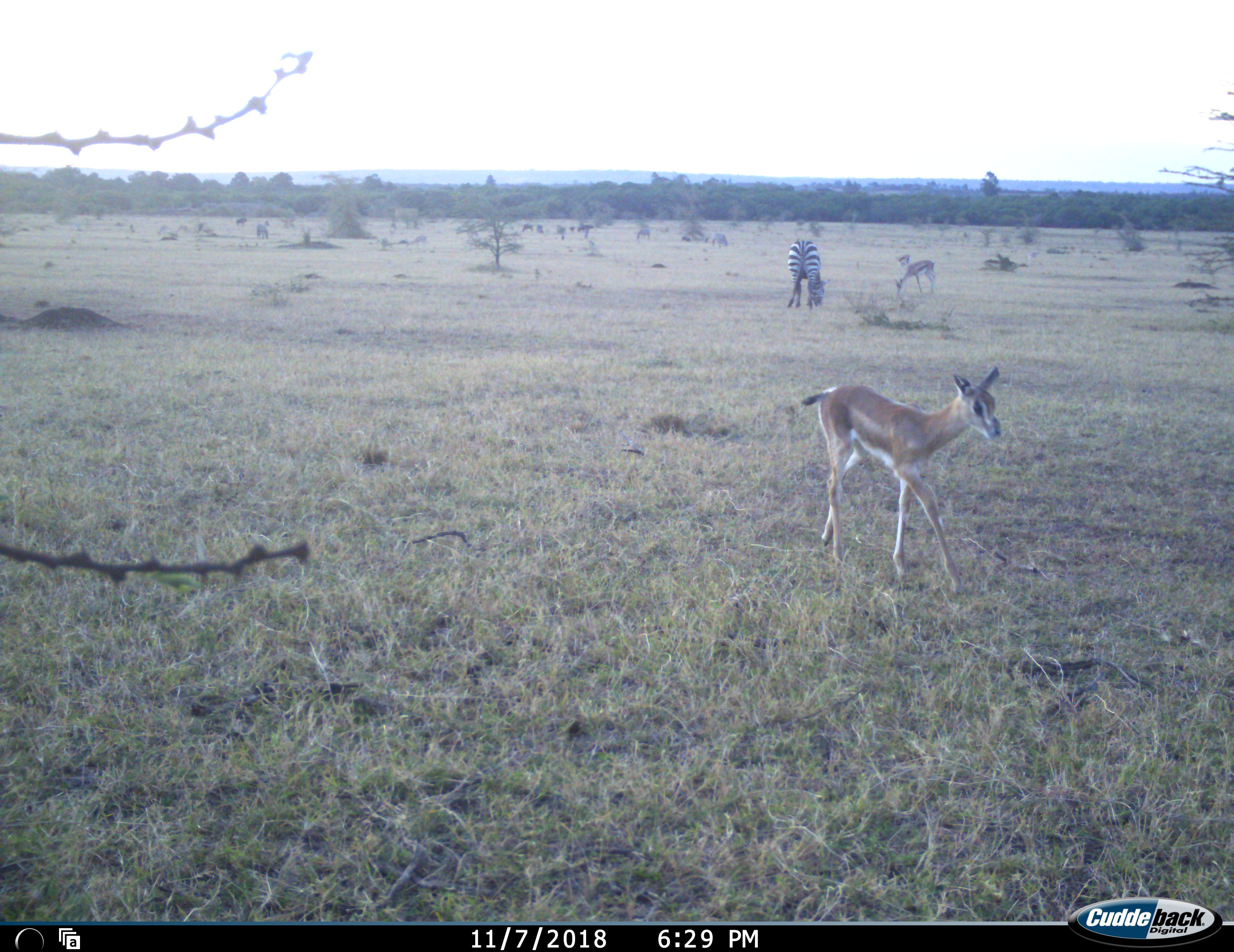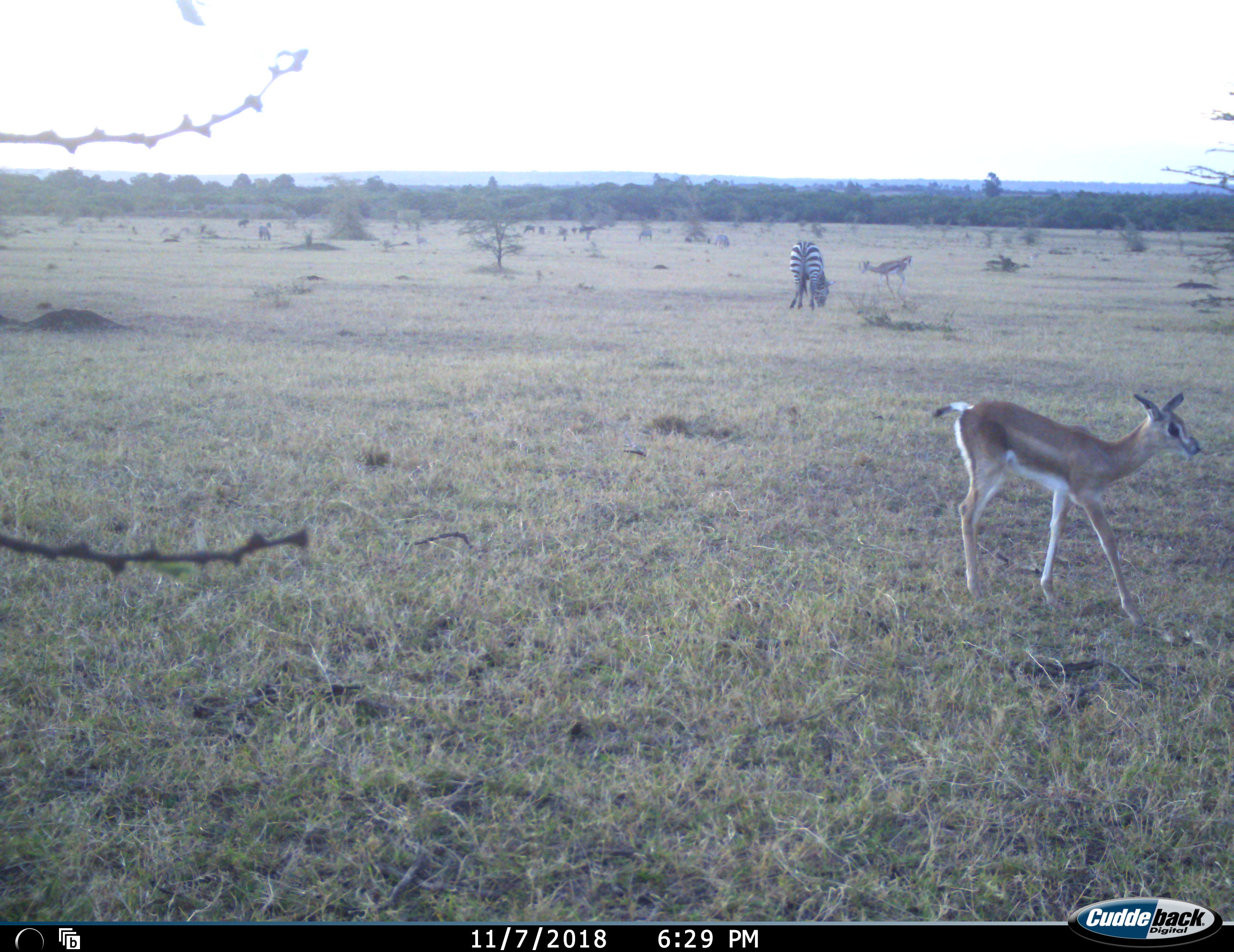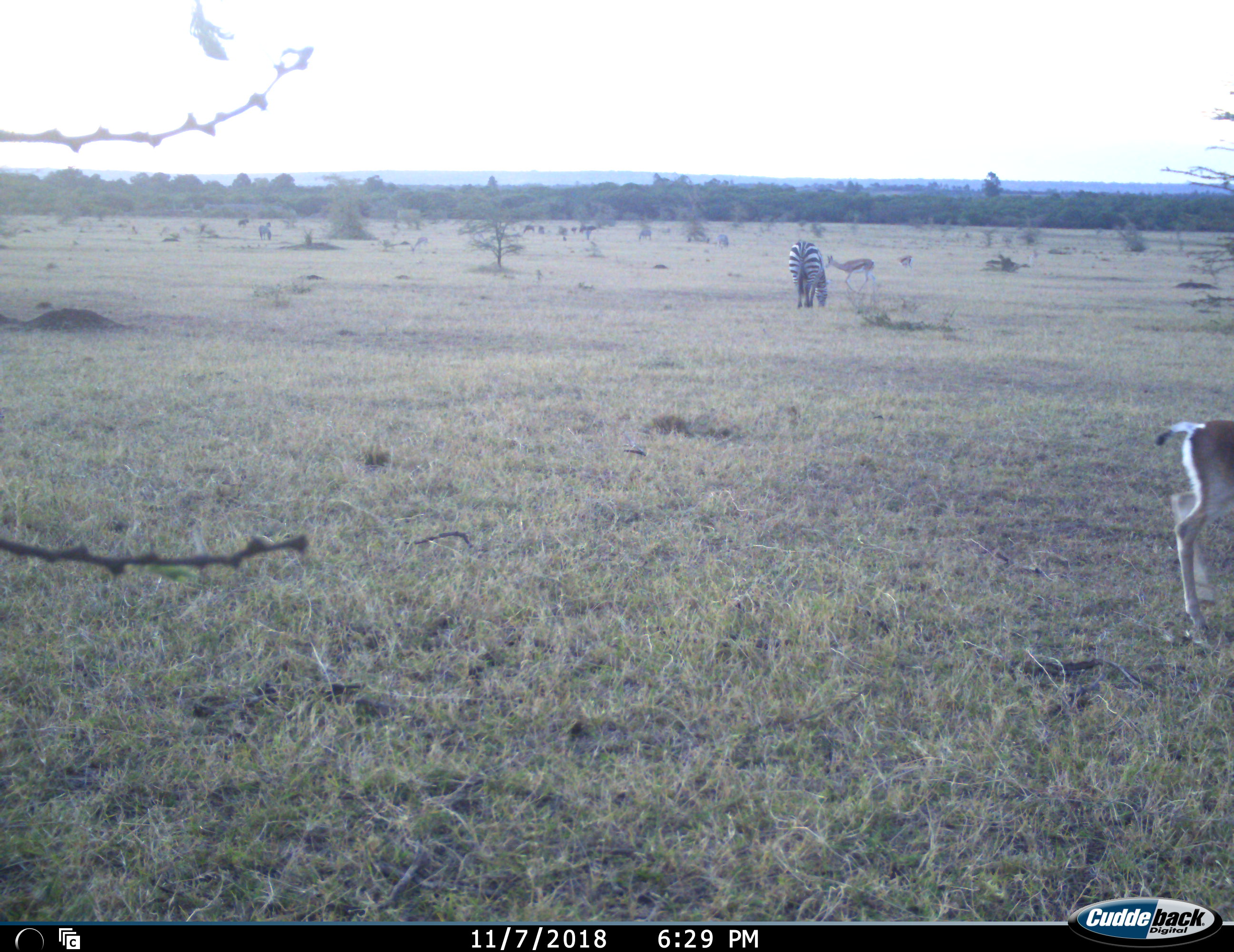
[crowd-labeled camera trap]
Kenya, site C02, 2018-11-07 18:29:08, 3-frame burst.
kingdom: Animalia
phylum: Chordata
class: Mammalia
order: Artiodactyla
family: Bovidae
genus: Ourebia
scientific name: Ourebia ourebi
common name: oribi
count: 1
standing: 33%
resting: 0%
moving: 100%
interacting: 0%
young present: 100%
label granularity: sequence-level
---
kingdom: Animalia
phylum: Chordata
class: Mammalia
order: Perissodactyla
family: Equidae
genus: Equus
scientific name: Equus quagga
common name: plains zebra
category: zebra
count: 1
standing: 38%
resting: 0%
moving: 12%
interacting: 0%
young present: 0%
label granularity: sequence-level